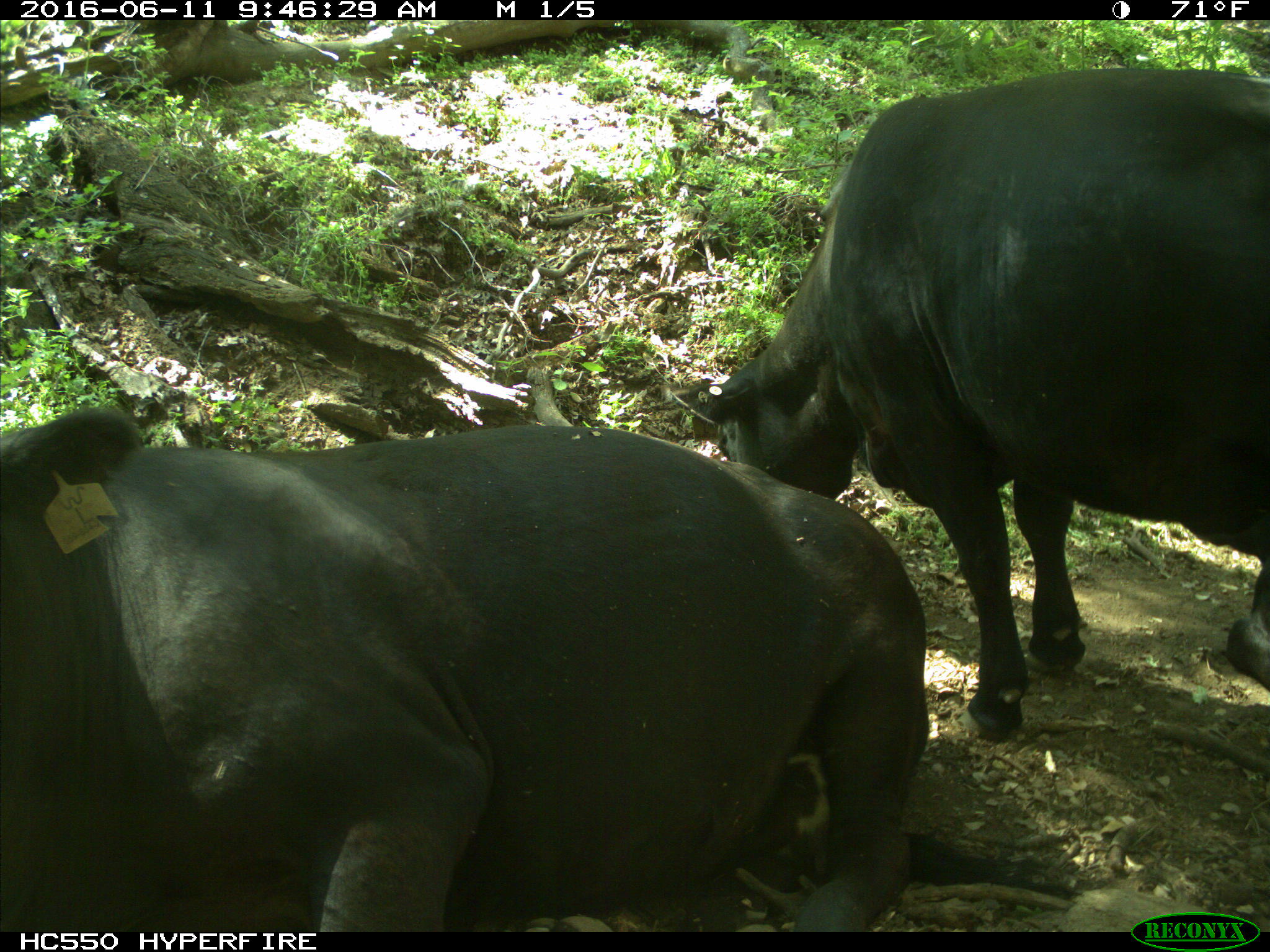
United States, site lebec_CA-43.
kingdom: Animalia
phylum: Chordata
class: Mammalia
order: Artiodactyla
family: Bovidae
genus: Bos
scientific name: Bos taurus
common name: domestic cow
Bos taurus (domestic cow).